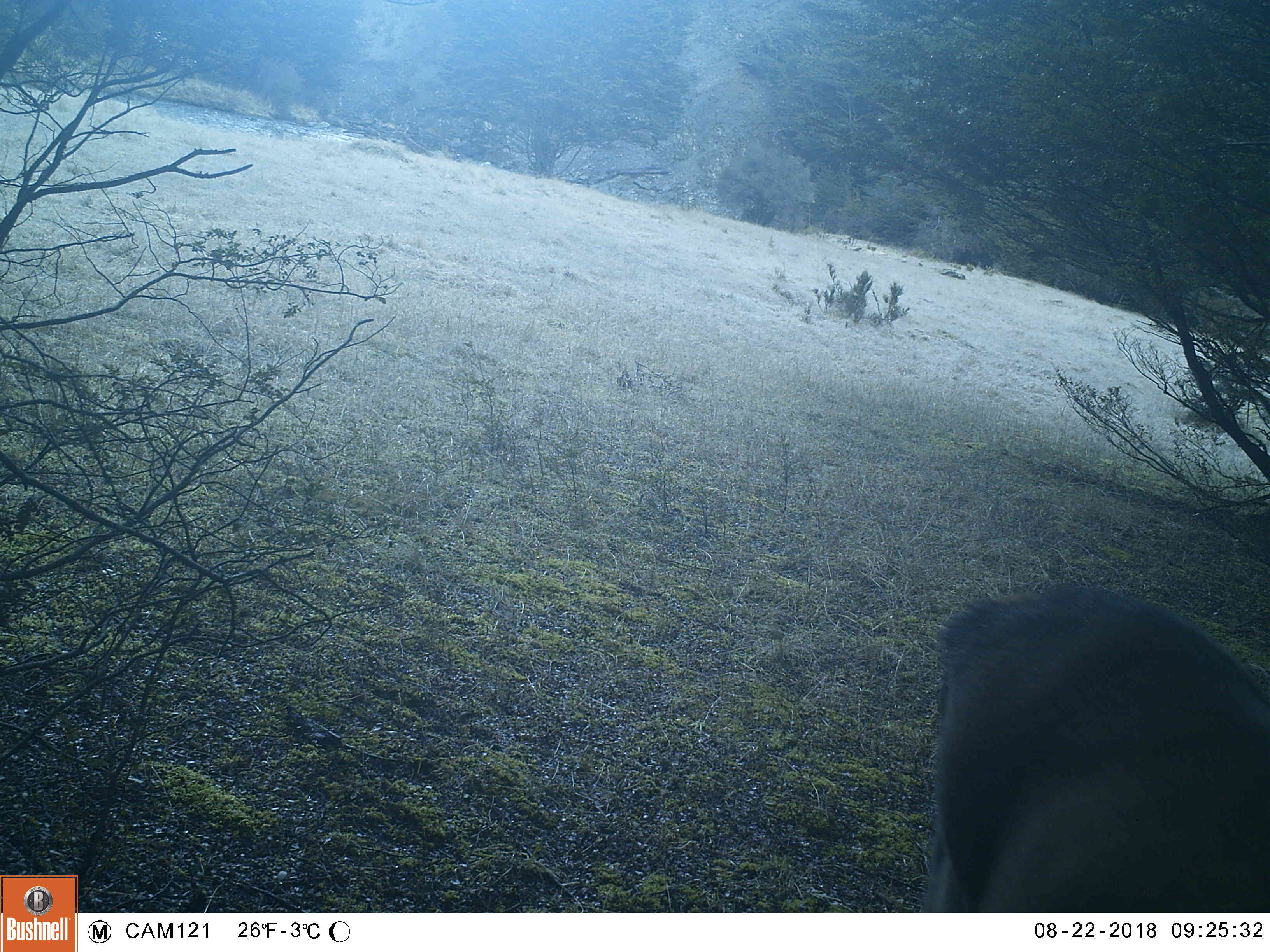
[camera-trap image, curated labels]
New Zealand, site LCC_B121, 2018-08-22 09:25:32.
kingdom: Animalia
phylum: Chordata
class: Mammalia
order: Artiodactyla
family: Cervidae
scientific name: Cervidae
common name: deer